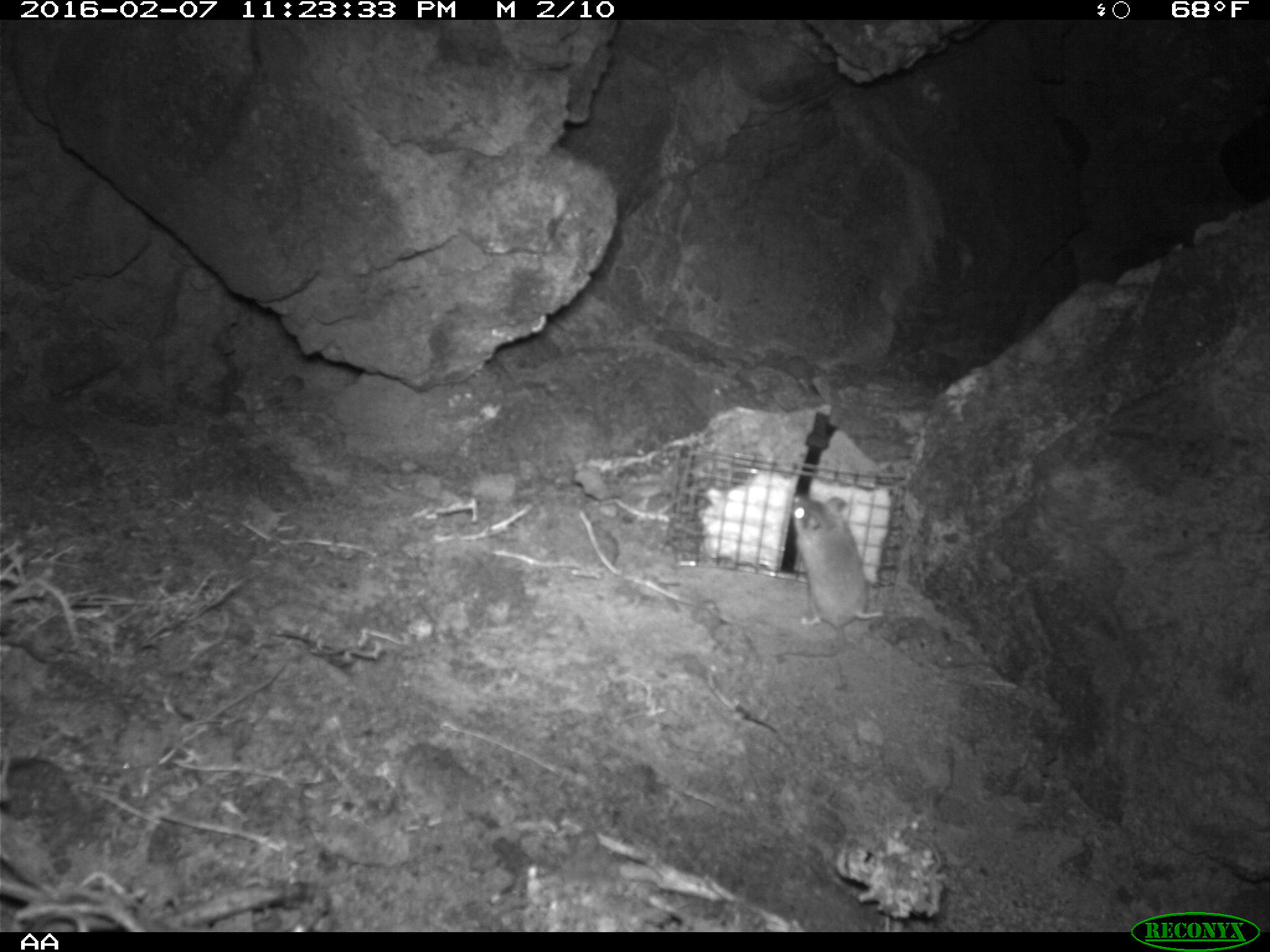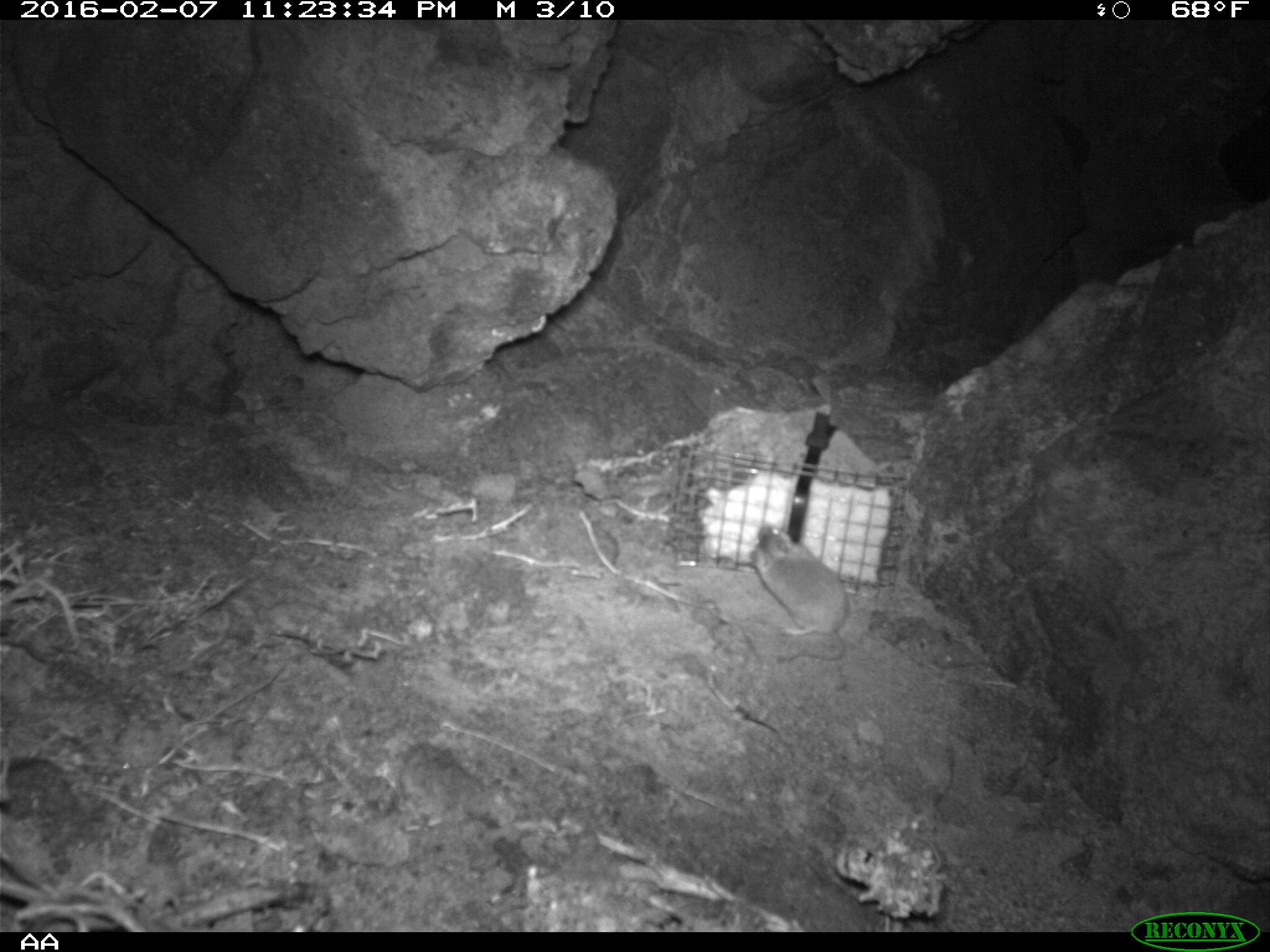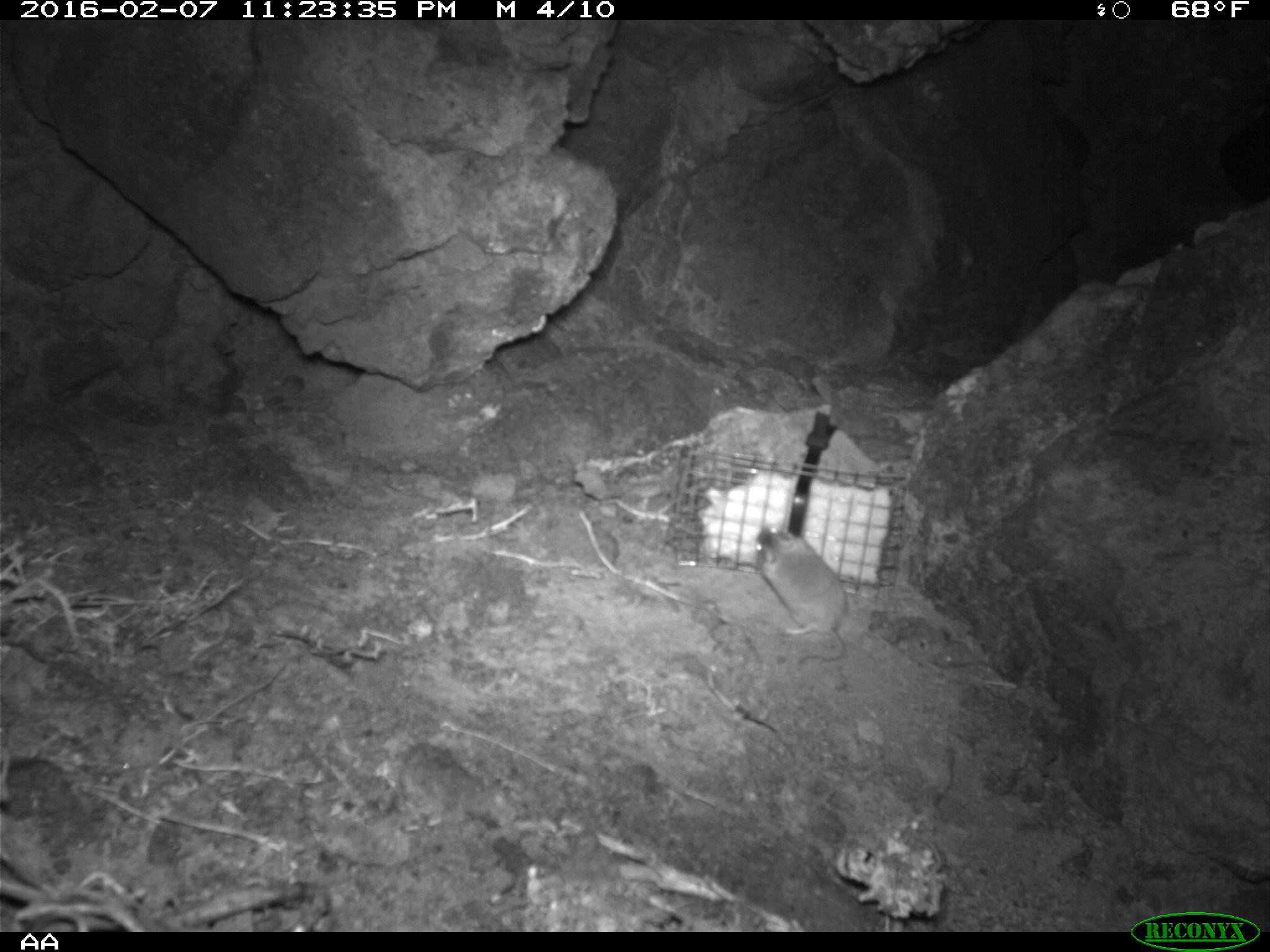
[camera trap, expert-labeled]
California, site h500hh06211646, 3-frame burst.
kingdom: Animalia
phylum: Chordata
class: Mammalia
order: Rodentia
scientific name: Rodentia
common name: rodent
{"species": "rodent (Rodentia)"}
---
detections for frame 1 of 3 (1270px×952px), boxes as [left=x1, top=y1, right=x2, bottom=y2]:
rodent: [left=774, top=495, right=884, bottom=658]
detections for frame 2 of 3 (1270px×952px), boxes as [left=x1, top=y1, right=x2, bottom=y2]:
rodent: [left=750, top=526, right=849, bottom=662]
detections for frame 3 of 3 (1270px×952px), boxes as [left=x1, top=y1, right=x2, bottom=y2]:
rodent: [left=754, top=522, right=847, bottom=664]